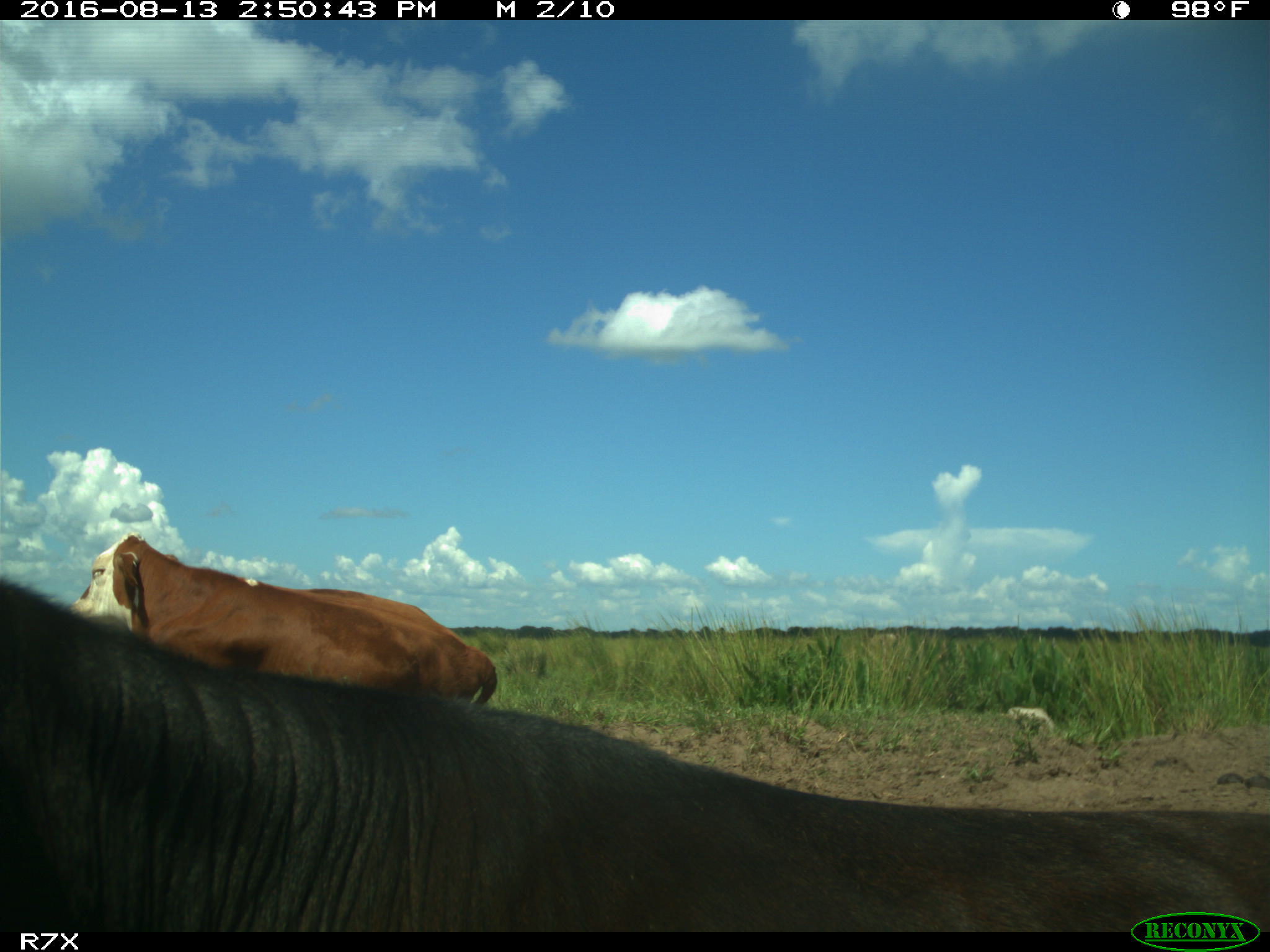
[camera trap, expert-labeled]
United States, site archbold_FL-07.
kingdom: Animalia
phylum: Chordata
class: Mammalia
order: Artiodactyla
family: Bovidae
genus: Bos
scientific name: Bos taurus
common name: domestic cow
Bos taurus (domestic cow).